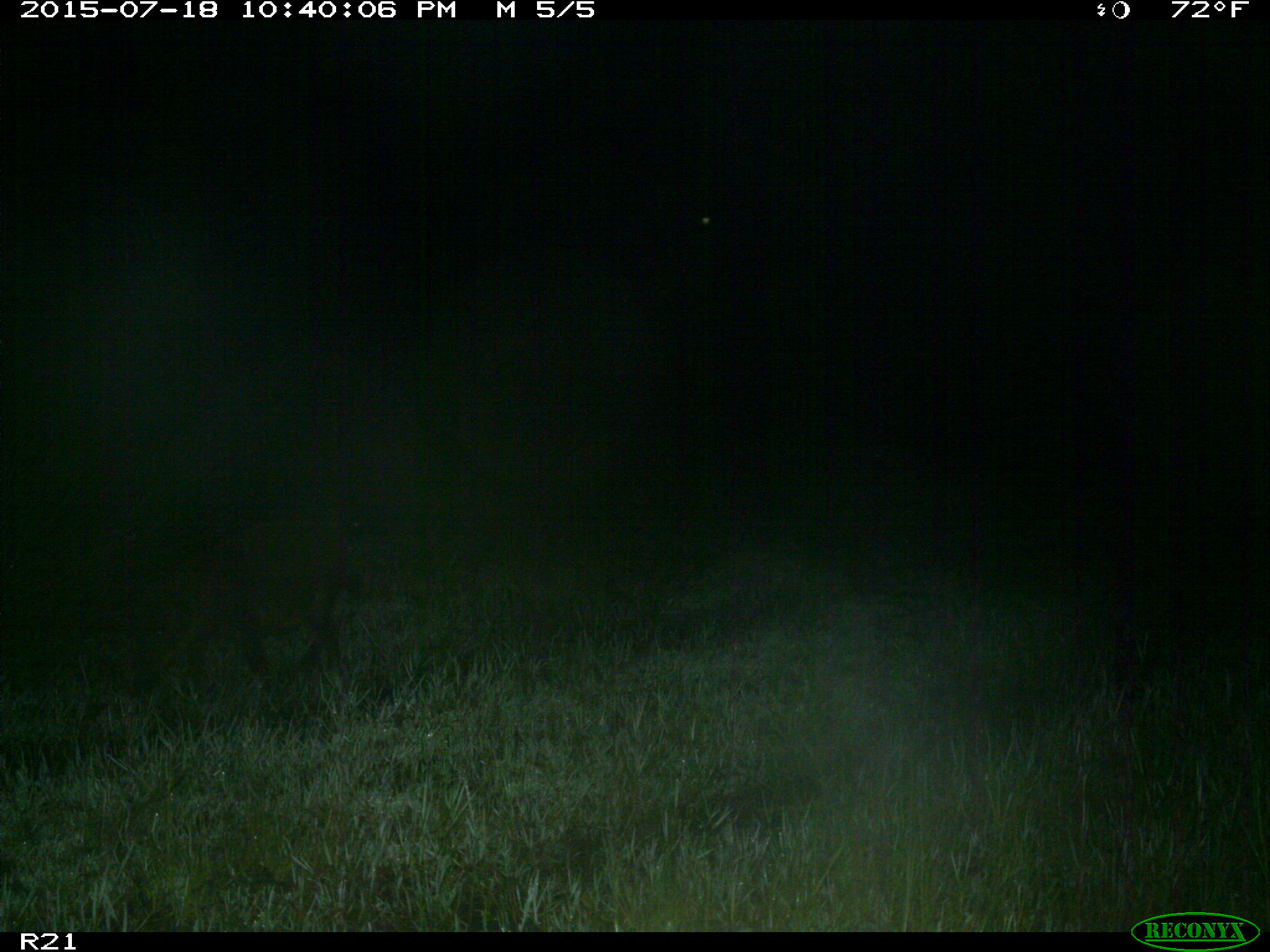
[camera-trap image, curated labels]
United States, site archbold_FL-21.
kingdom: Animalia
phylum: Chordata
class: Mammalia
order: Artiodactyla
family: Suidae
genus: Sus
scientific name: Sus scrofa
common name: wild boar